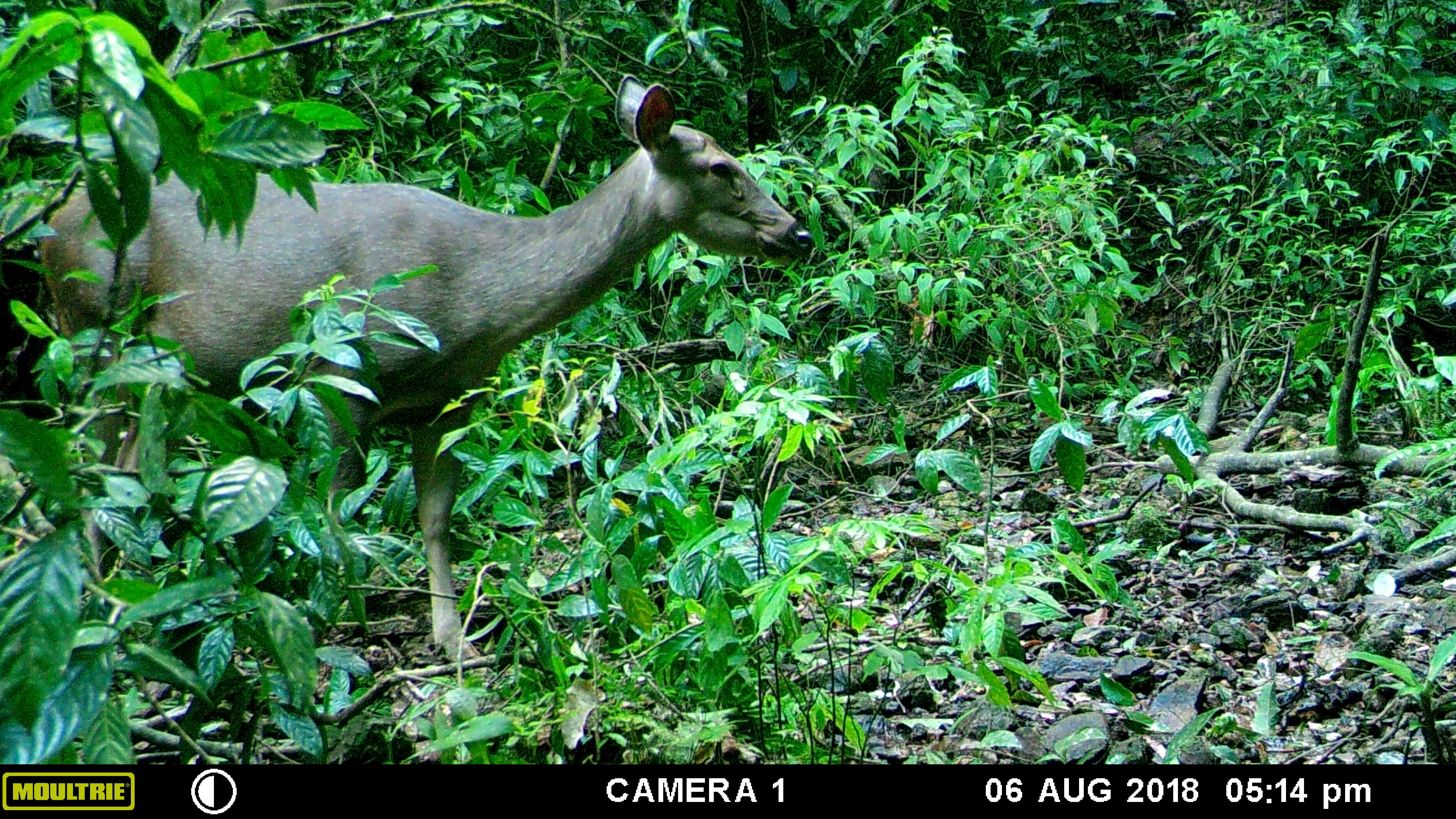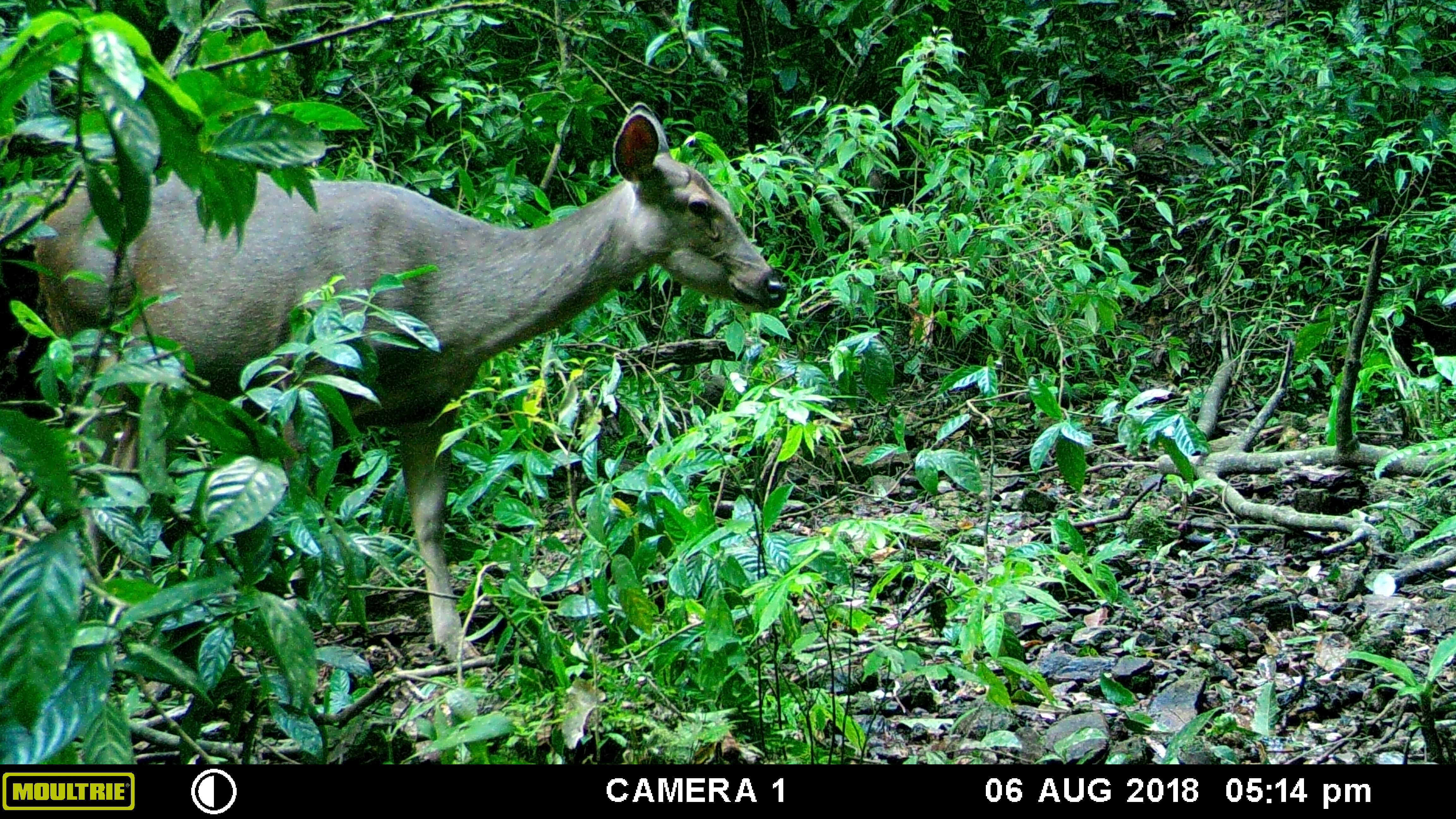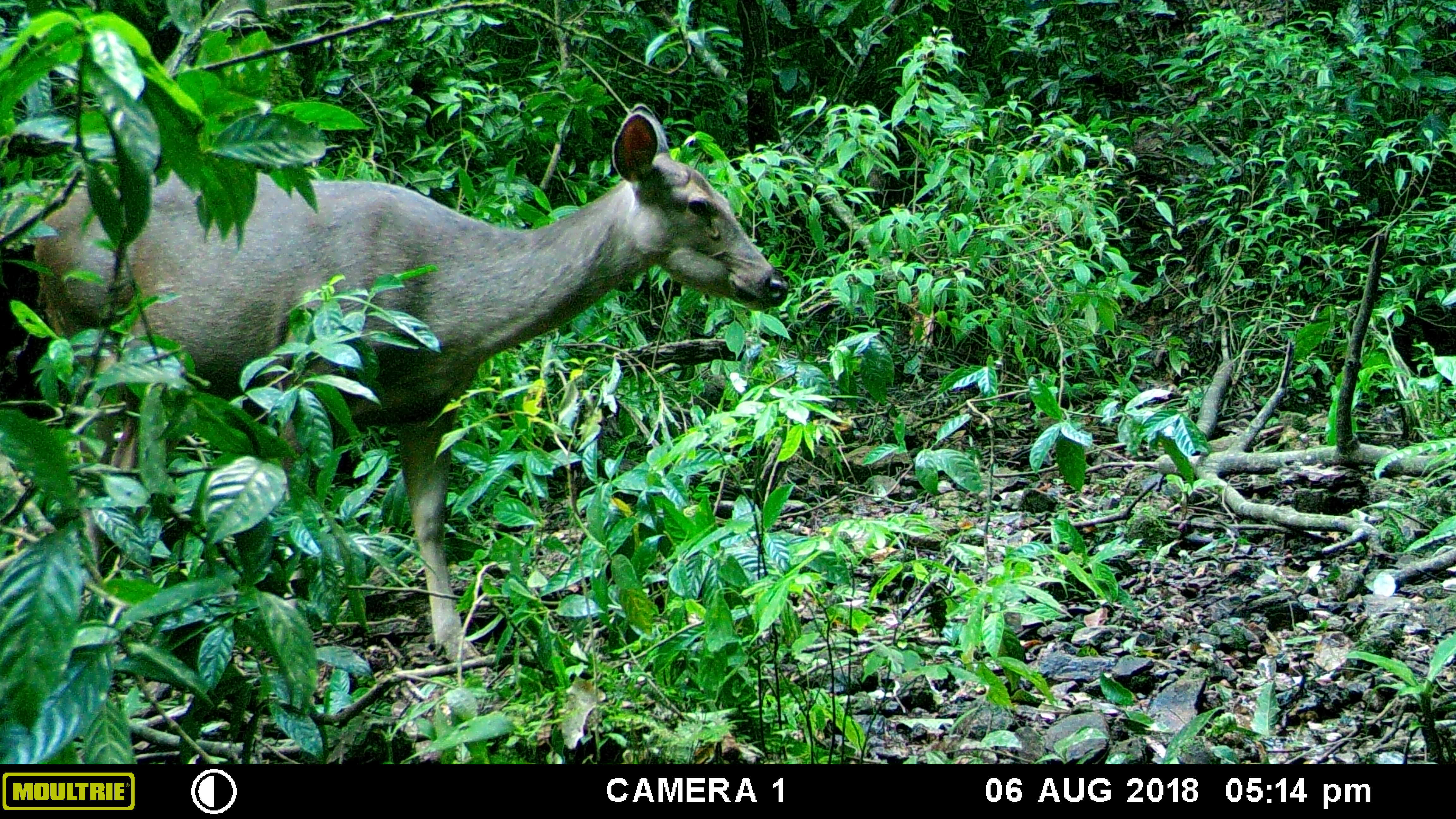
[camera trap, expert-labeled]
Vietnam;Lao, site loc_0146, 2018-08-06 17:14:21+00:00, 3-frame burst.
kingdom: Animalia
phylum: Chordata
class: Mammalia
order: Artiodactyla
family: Cervidae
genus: Rusa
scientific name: Rusa unicolor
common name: sambar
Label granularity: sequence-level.